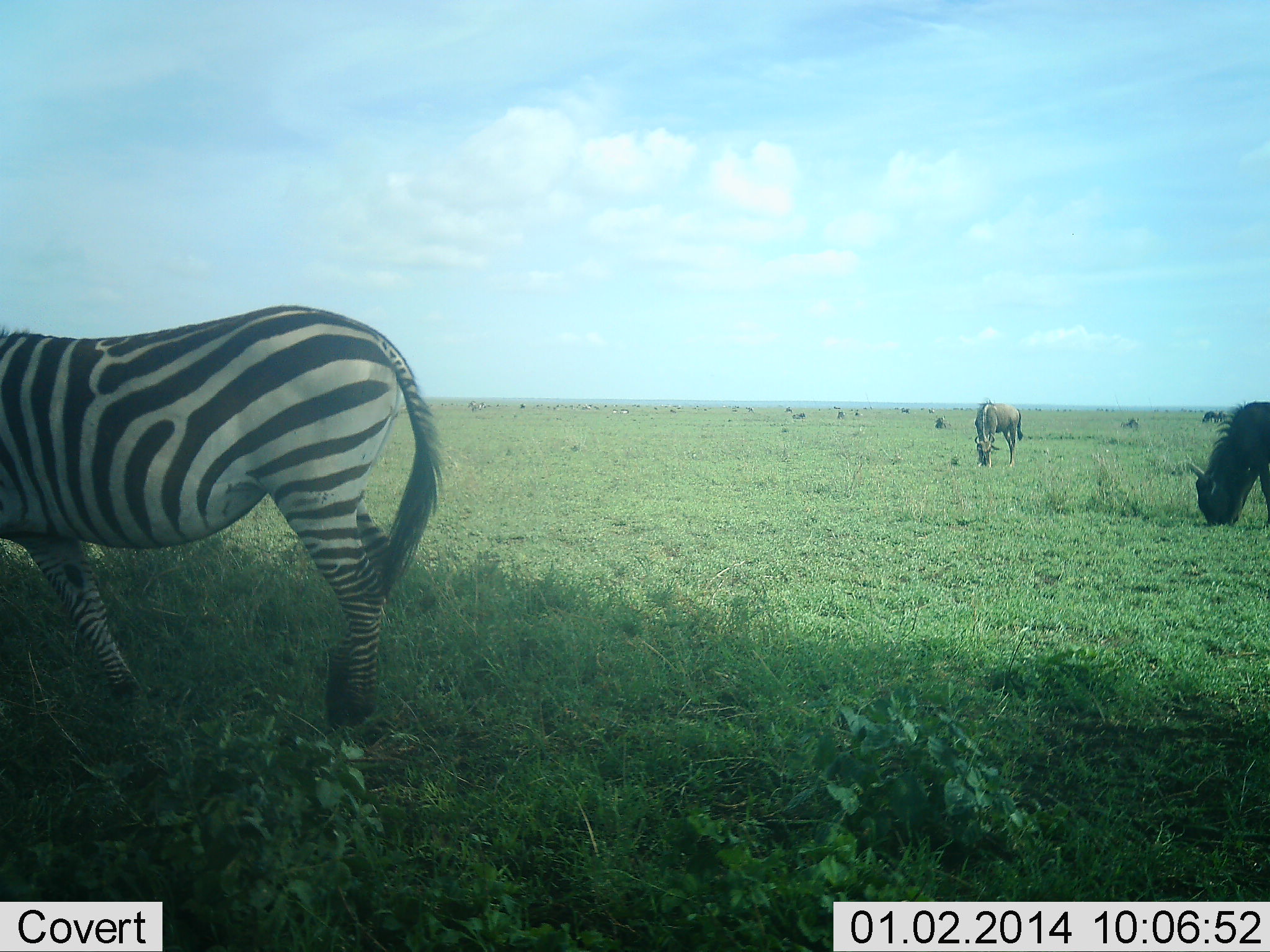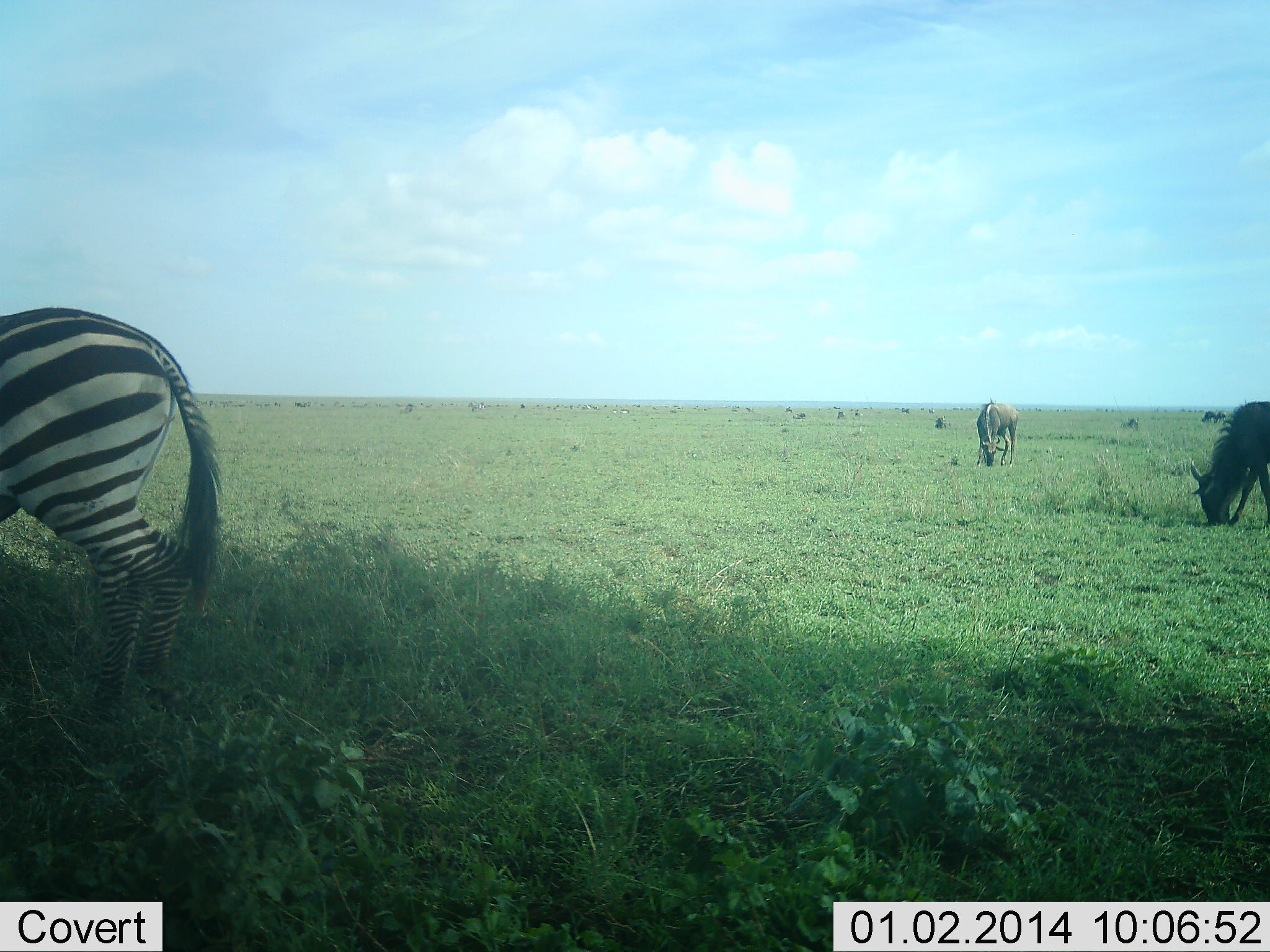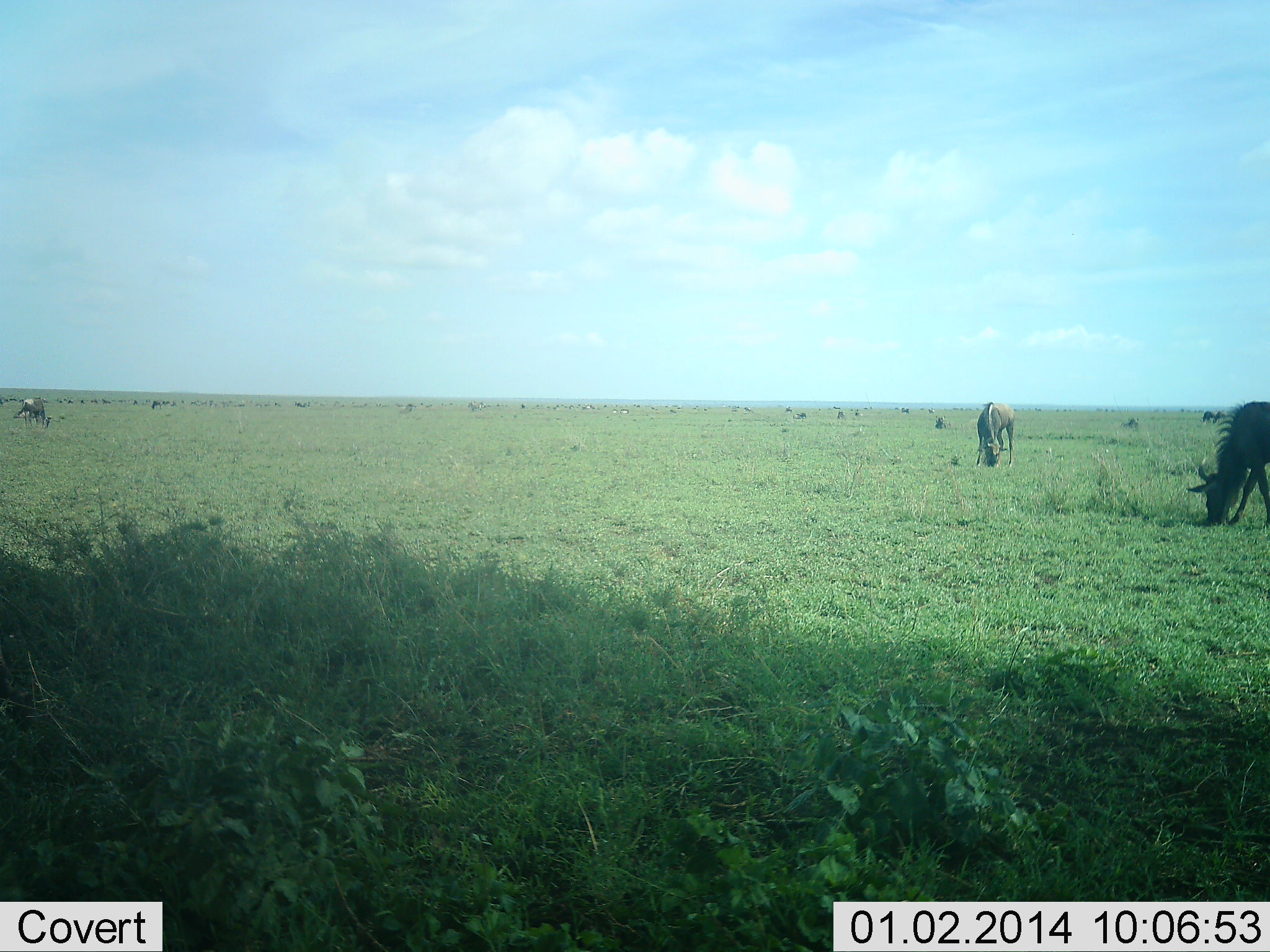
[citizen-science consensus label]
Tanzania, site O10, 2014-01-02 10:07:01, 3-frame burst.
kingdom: Animalia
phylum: Chordata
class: Mammalia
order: Artiodactyla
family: Bovidae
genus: Connochaetes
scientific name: Connochaetes taurinus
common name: blue wildebeest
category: wildebeest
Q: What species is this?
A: Wildebeest (blue wildebeest) (Connochaetes taurinus).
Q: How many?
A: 3.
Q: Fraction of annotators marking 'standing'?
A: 55%.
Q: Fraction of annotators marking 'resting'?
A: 0%.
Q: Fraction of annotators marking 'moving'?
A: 0%.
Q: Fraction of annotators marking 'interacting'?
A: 0%.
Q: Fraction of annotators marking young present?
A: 0%.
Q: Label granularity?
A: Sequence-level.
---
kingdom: Animalia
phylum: Chordata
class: Mammalia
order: Perissodactyla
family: Equidae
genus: Equus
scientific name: Equus quagga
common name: plains zebra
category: zebra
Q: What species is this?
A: Zebra (plains zebra) (Equus quagga).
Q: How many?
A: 1.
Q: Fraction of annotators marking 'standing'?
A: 9%.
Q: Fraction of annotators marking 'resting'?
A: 0%.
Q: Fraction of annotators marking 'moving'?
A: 91%.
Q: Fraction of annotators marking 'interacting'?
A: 0%.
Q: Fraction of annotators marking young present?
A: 0%.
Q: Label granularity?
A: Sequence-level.